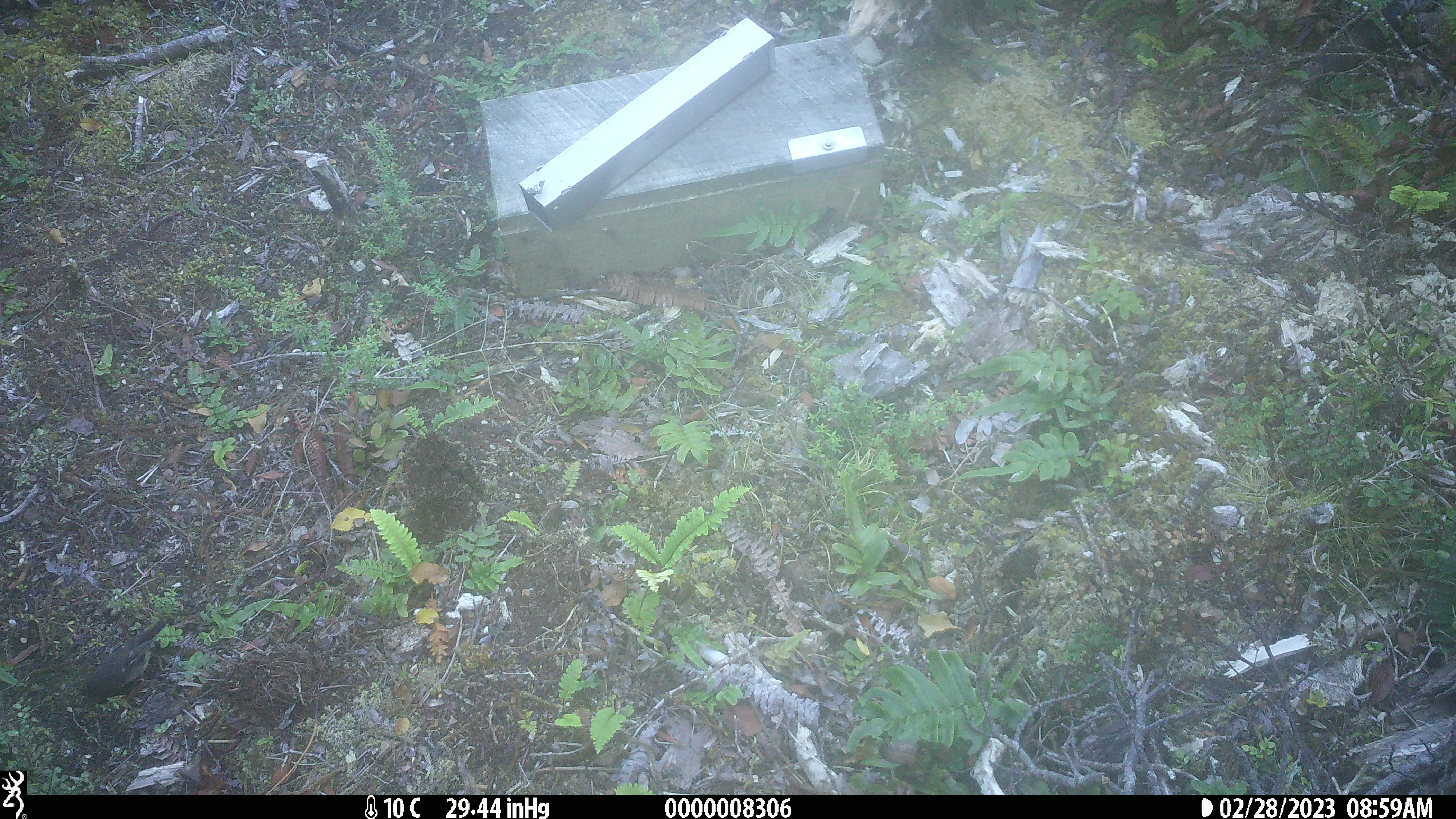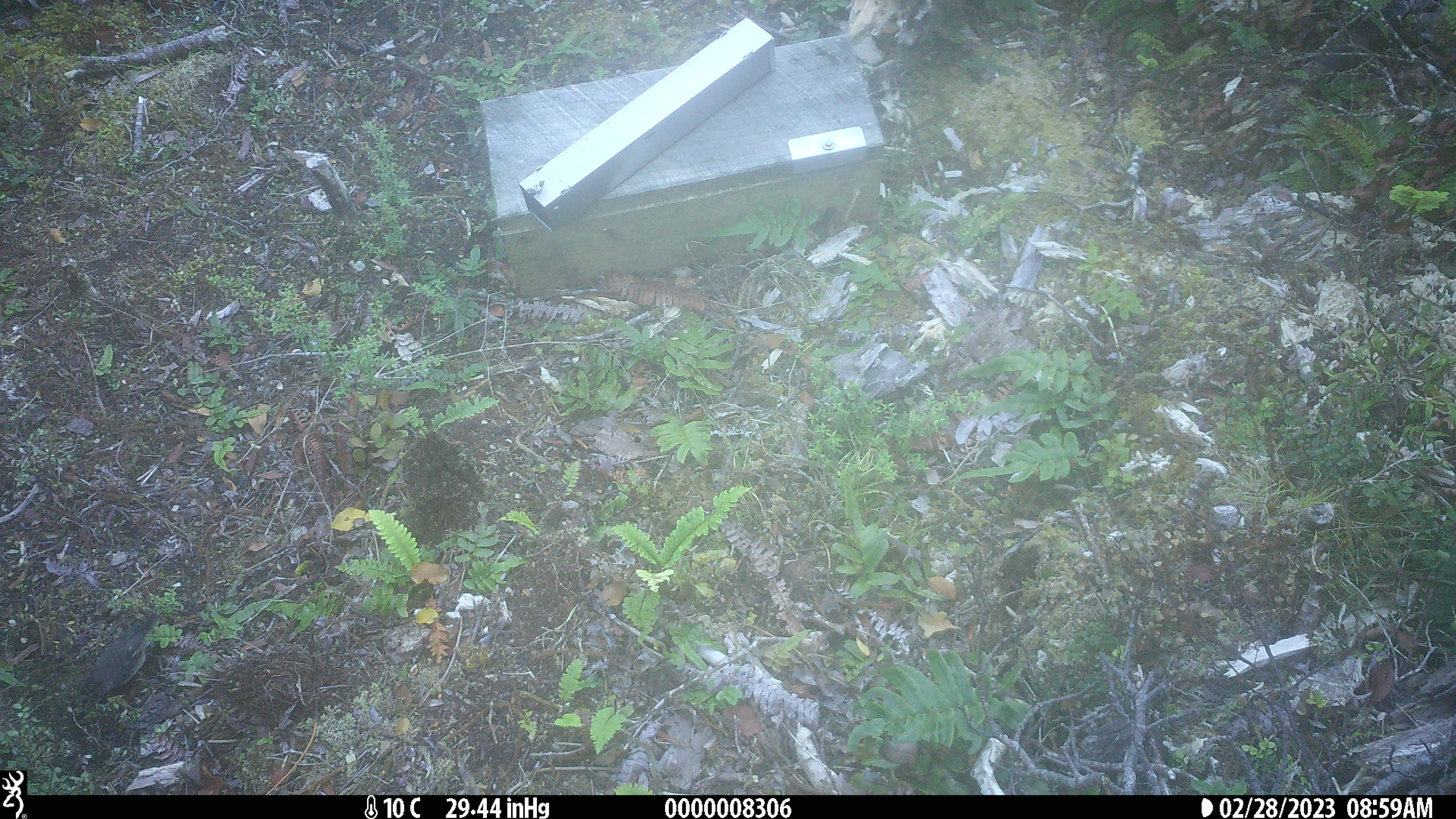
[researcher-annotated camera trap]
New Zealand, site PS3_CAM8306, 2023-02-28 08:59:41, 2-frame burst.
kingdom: Animalia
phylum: Chordata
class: Aves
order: Passeriformes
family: Petroicidae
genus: Petroica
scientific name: Petroica macrocephala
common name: tomtit